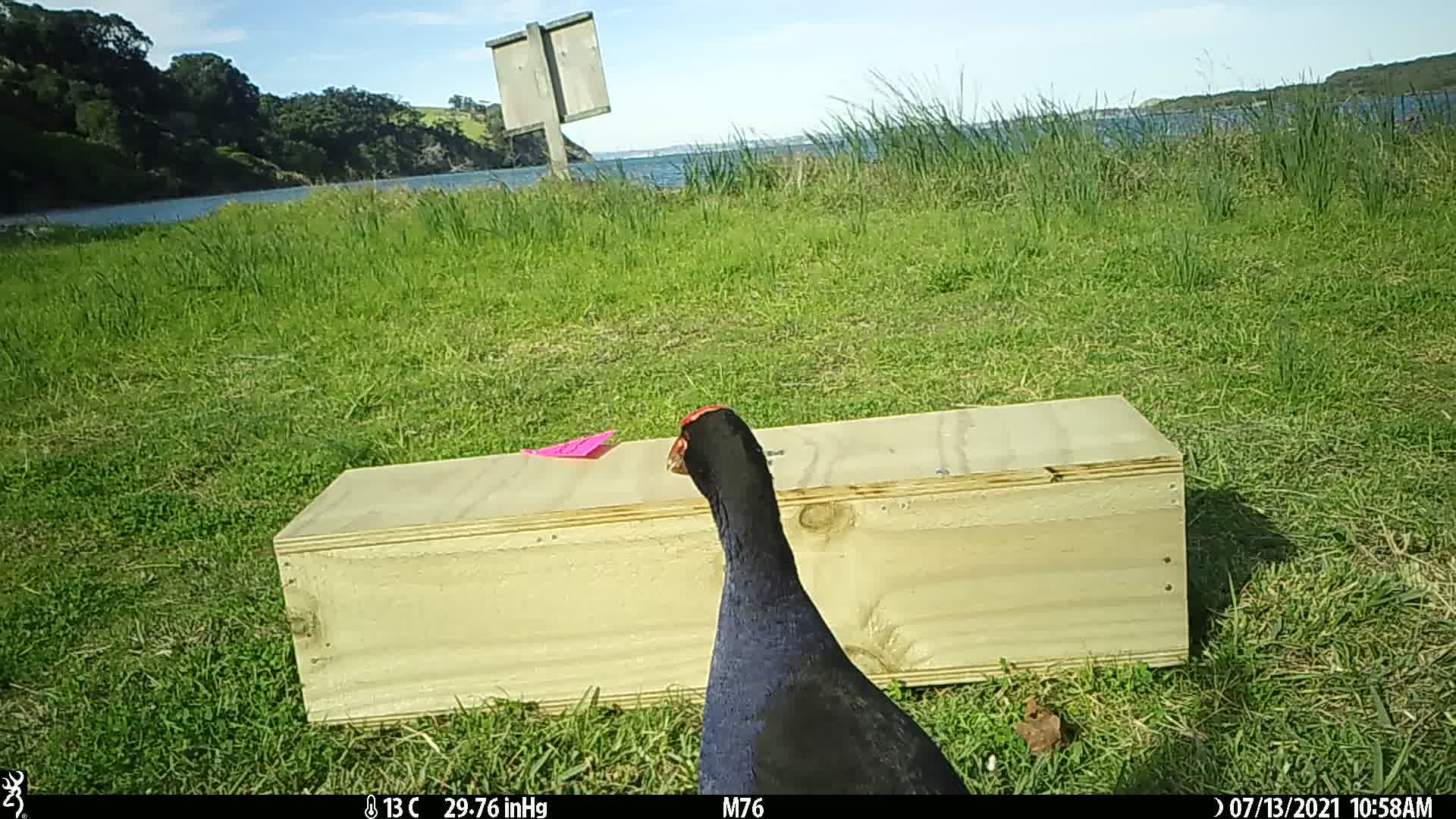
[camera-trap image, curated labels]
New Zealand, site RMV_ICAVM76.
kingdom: Animalia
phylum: Chordata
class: Aves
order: Gruiformes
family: Rallidae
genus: Porphyrio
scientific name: Porphyrio melanotus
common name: australasian swamphen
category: pukeko